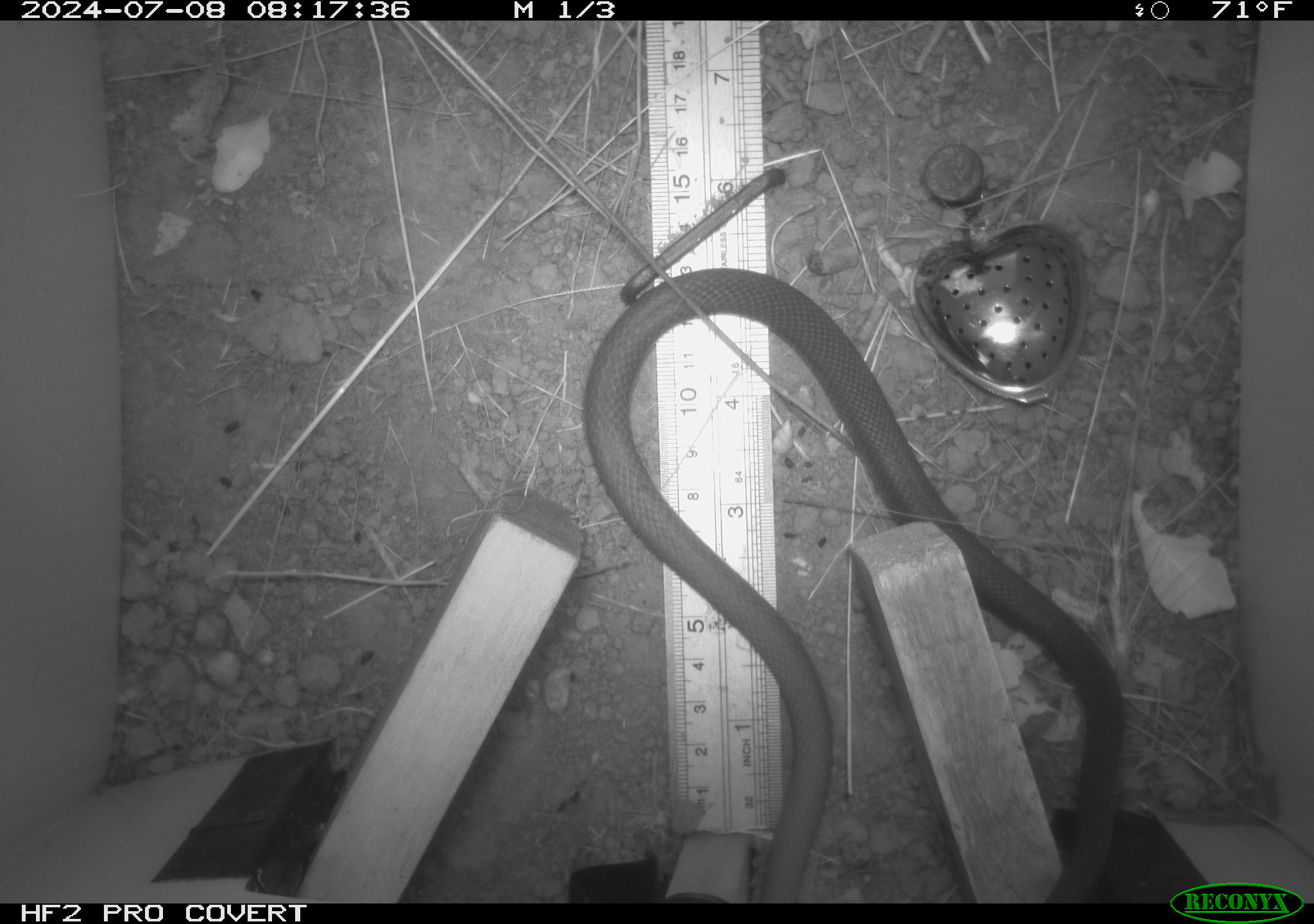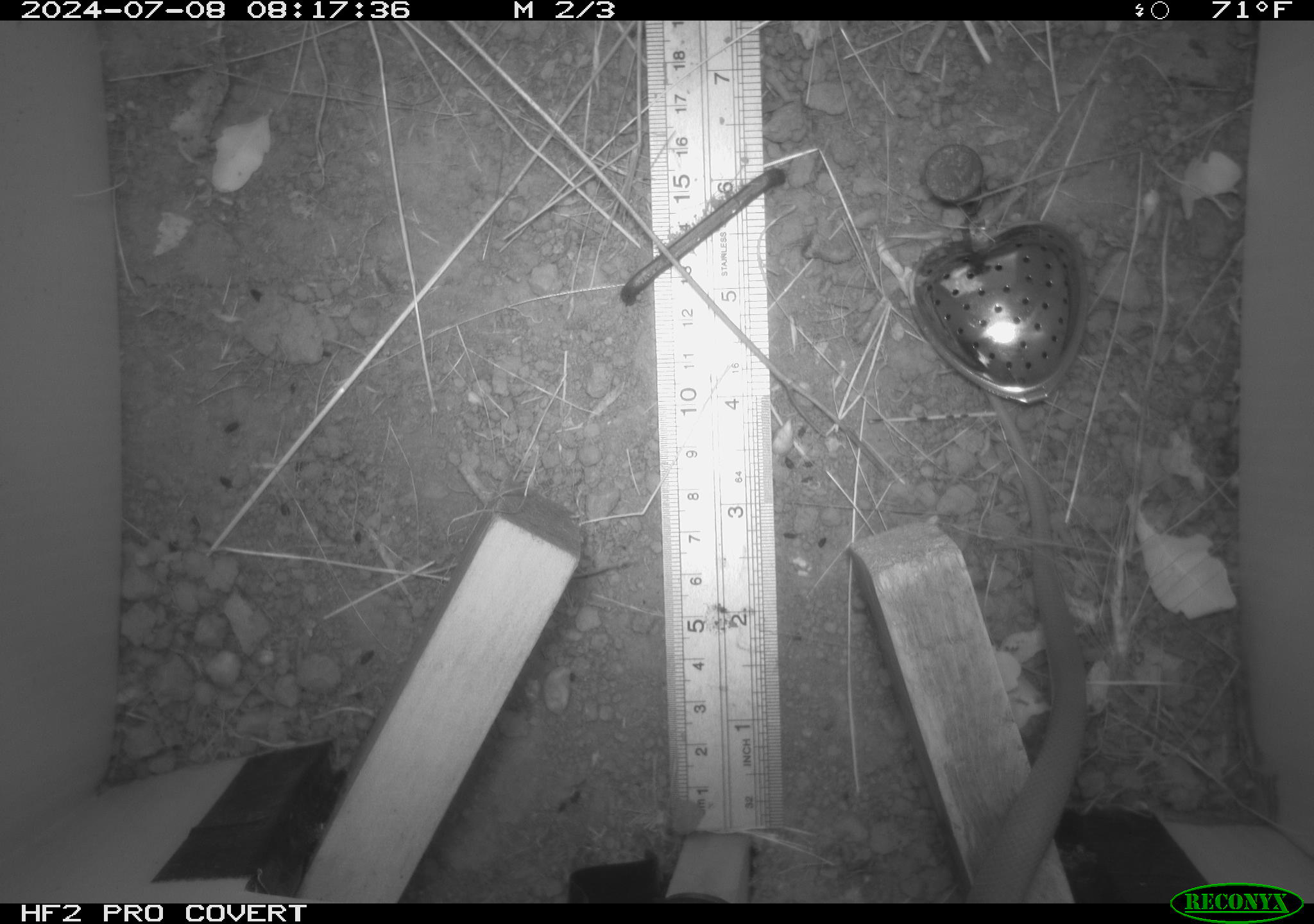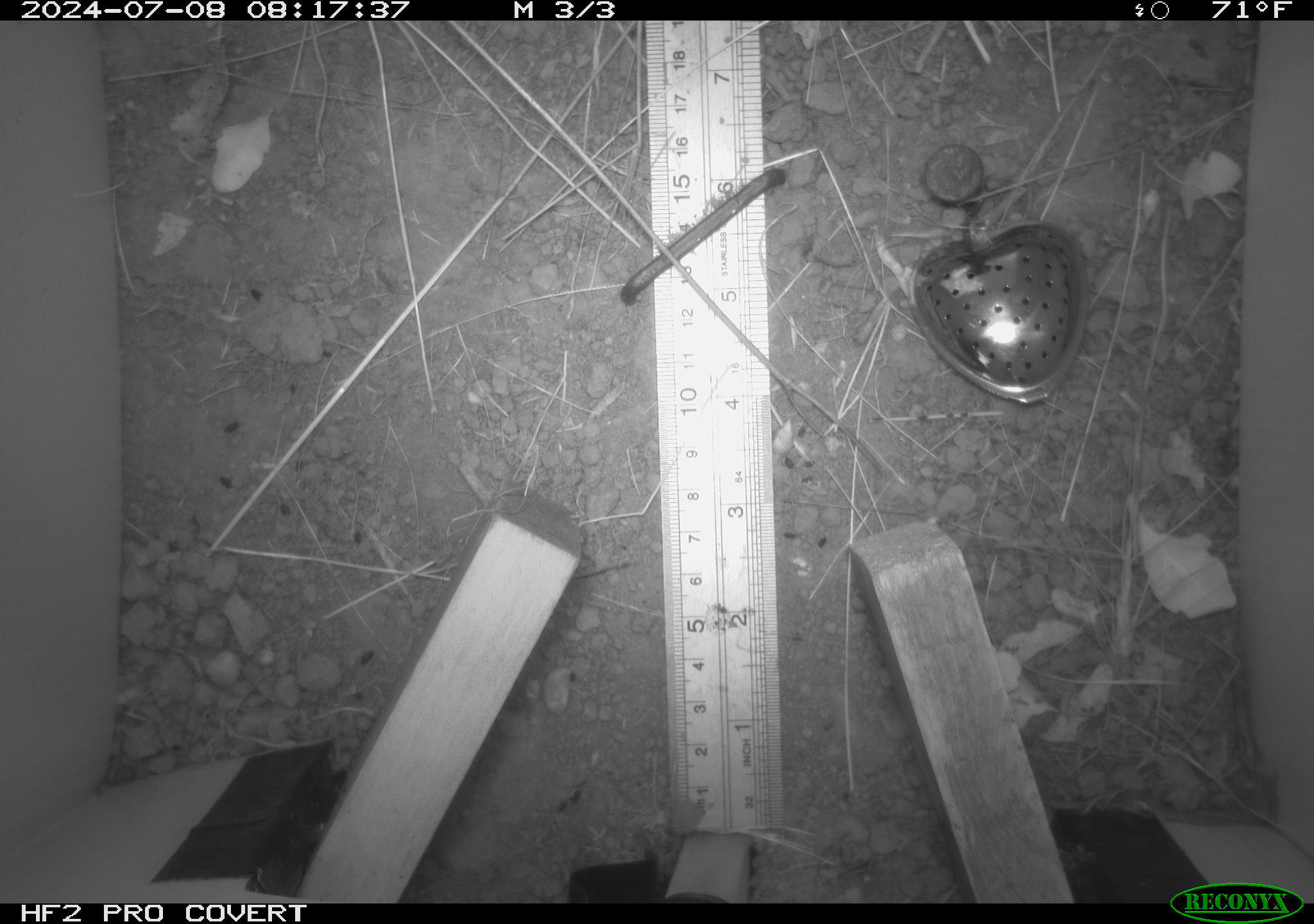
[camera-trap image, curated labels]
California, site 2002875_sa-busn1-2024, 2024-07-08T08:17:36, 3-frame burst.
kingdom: Animalia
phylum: Chordata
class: Reptilia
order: Squamata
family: Colubridae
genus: Coluber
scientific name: Coluber constrictor mormon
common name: western yellow-bellied racer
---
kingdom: Animalia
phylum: Chordata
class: Reptilia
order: Squamata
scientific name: Squamata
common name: lizards and snakes